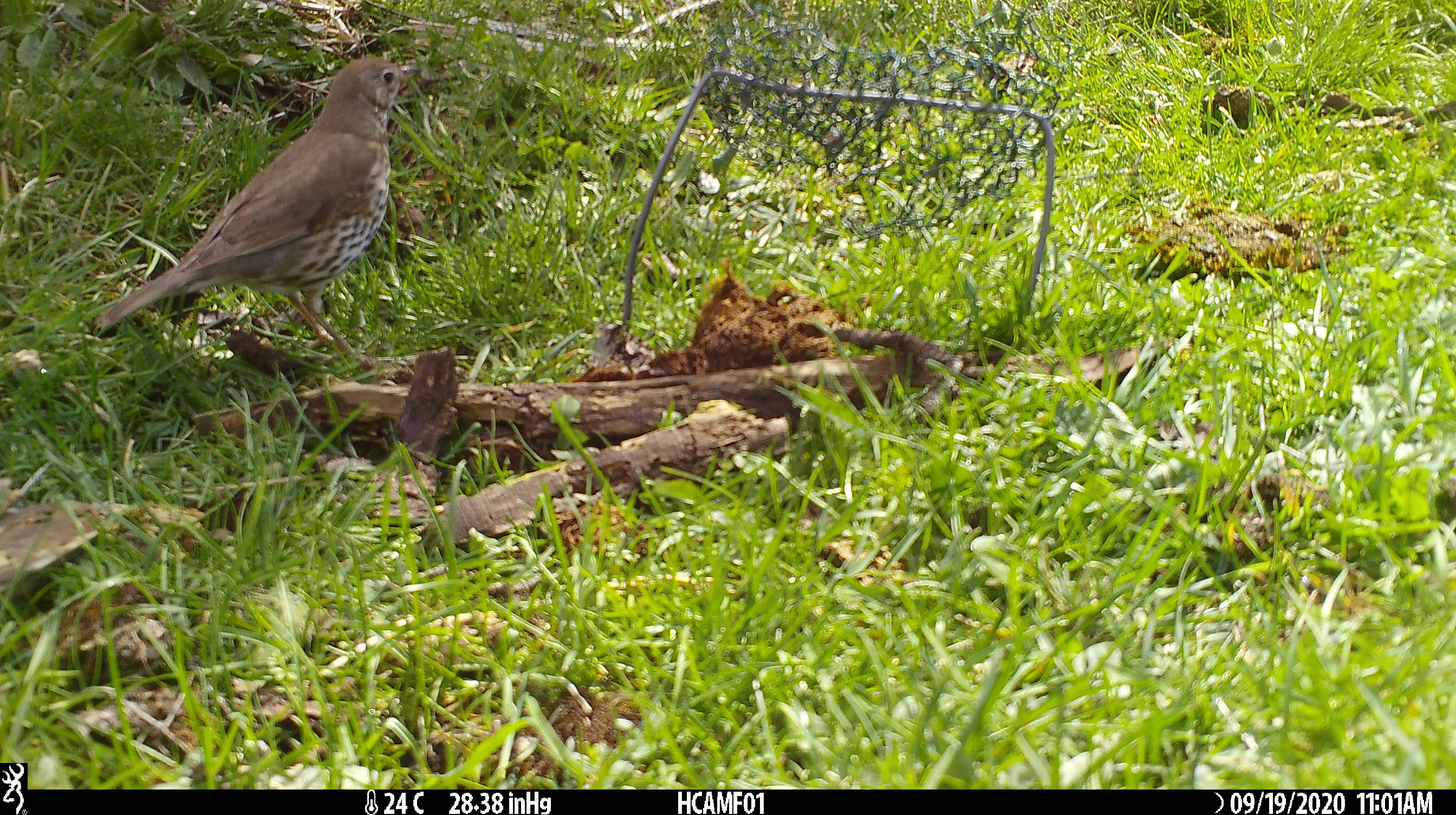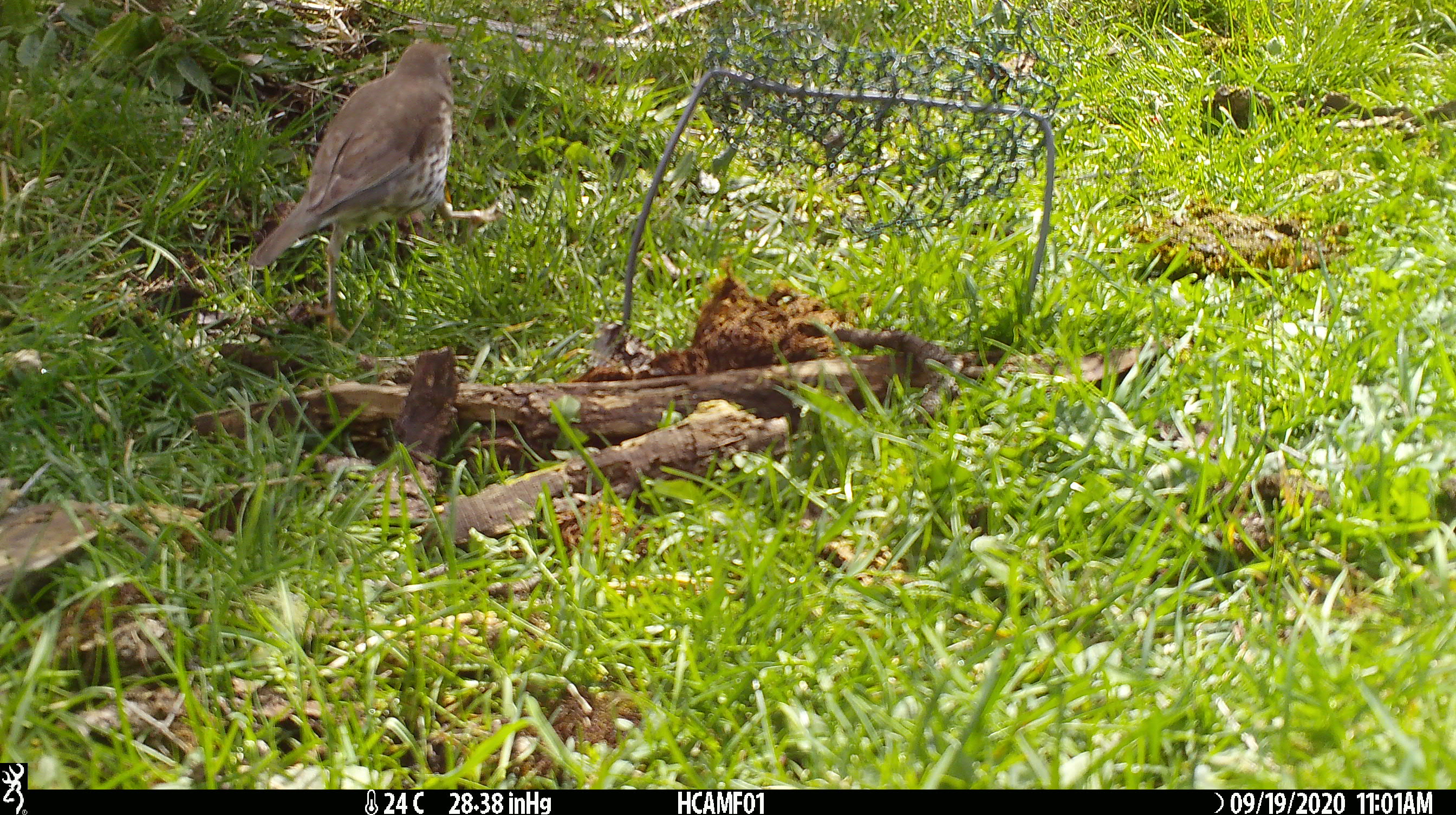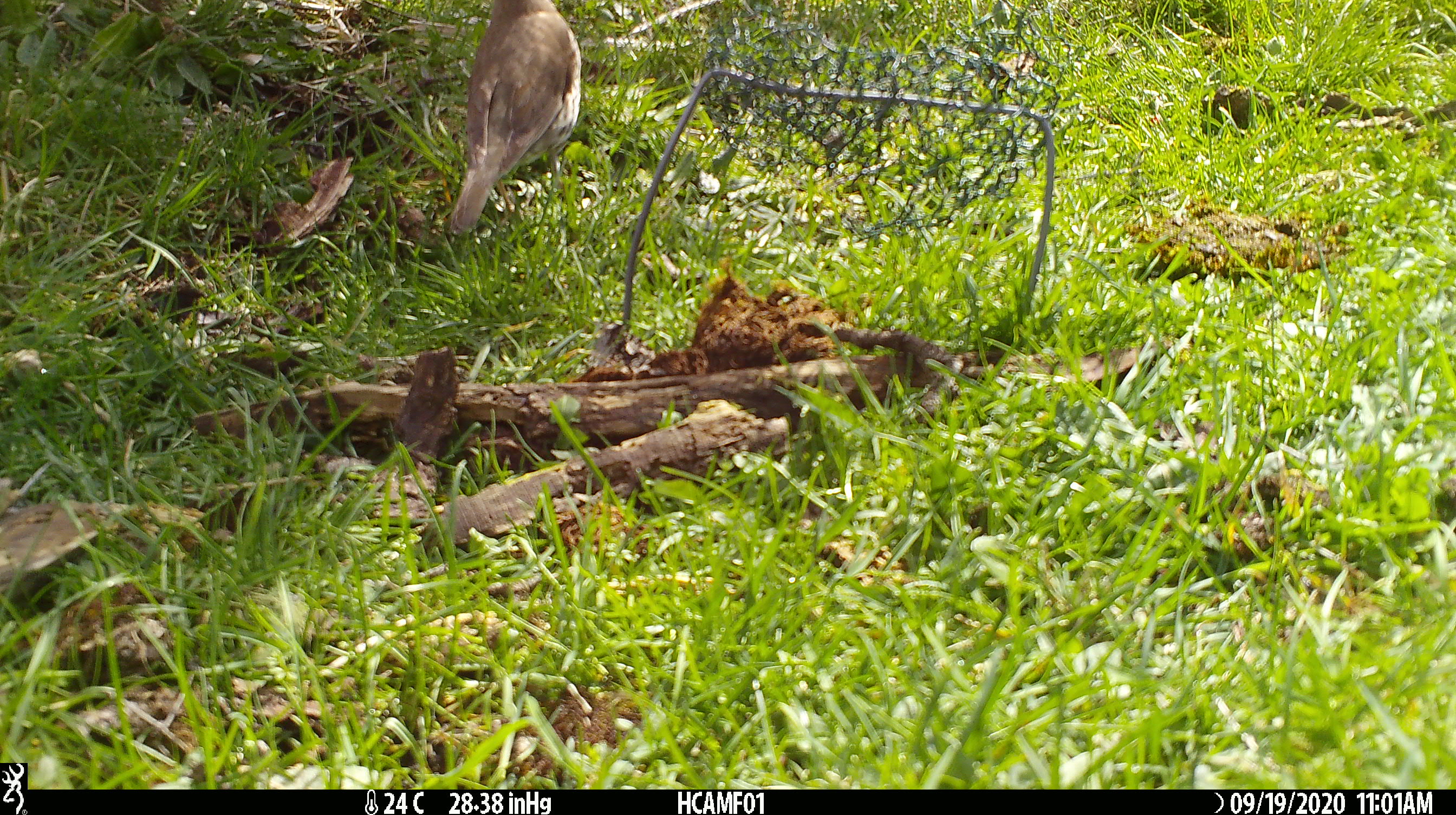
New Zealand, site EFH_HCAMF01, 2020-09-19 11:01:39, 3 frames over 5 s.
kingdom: Animalia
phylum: Chordata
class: Aves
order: Passeriformes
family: Turdidae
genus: Turdus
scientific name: Turdus philomelos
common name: song thrush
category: thrush